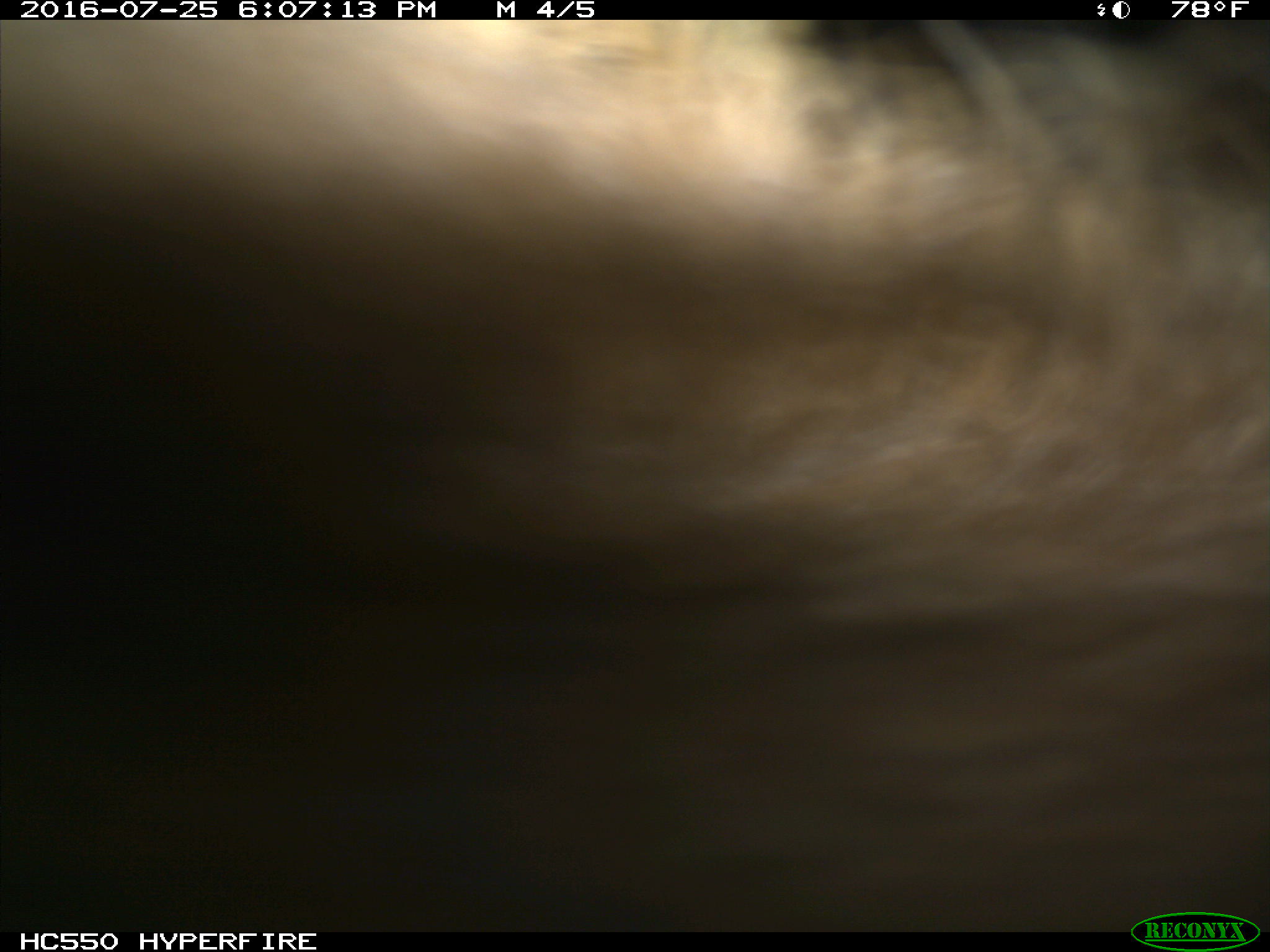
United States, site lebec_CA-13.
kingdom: Animalia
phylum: Chordata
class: Mammalia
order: Carnivora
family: Ursidae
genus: Ursus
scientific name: Ursus americanus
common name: american black bear